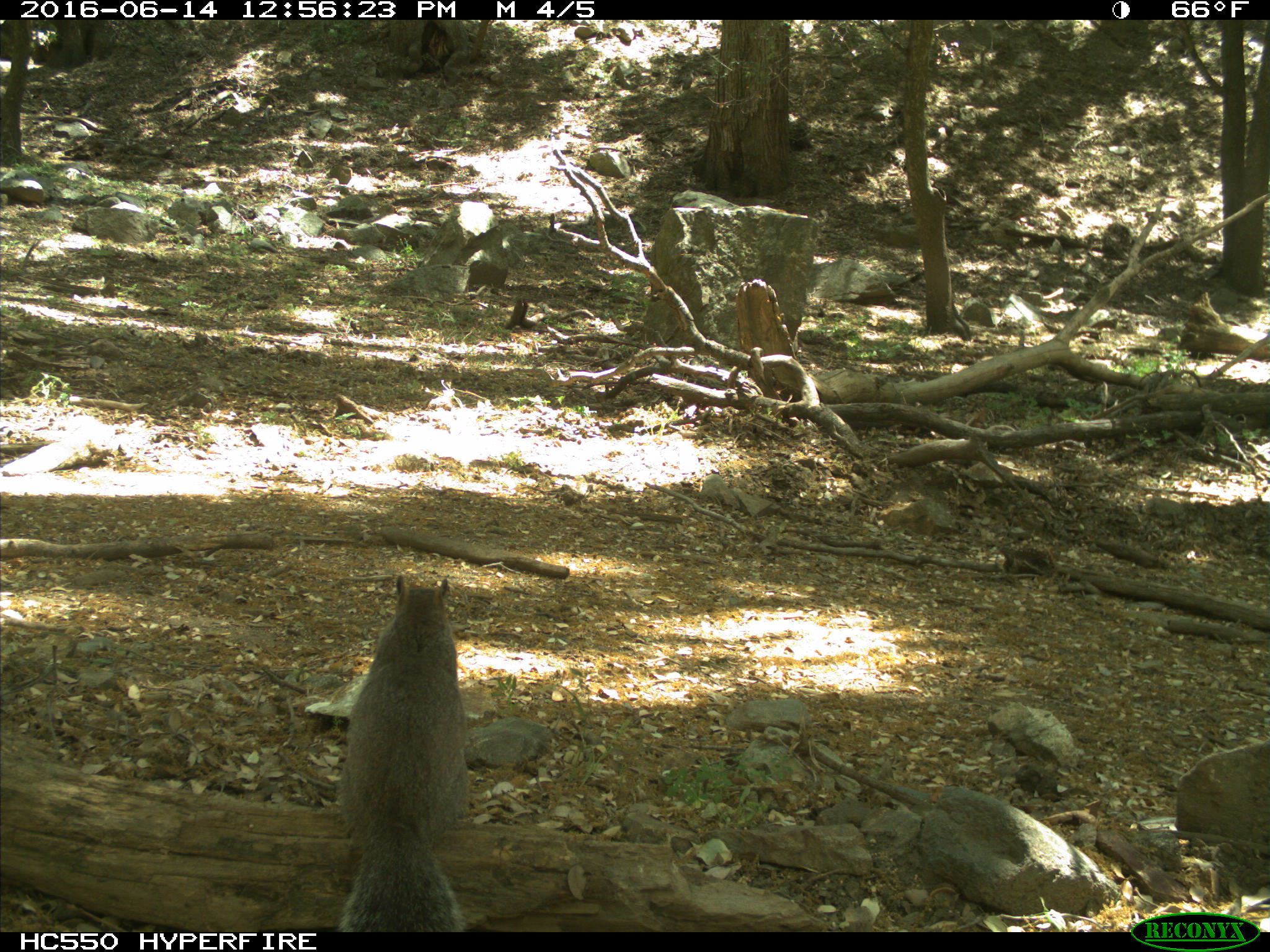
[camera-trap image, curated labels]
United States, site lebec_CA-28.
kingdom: Animalia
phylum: Chordata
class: Mammalia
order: Rodentia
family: Sciuridae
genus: Sciurus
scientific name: Sciurus carolinensis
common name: eastern gray squirrel